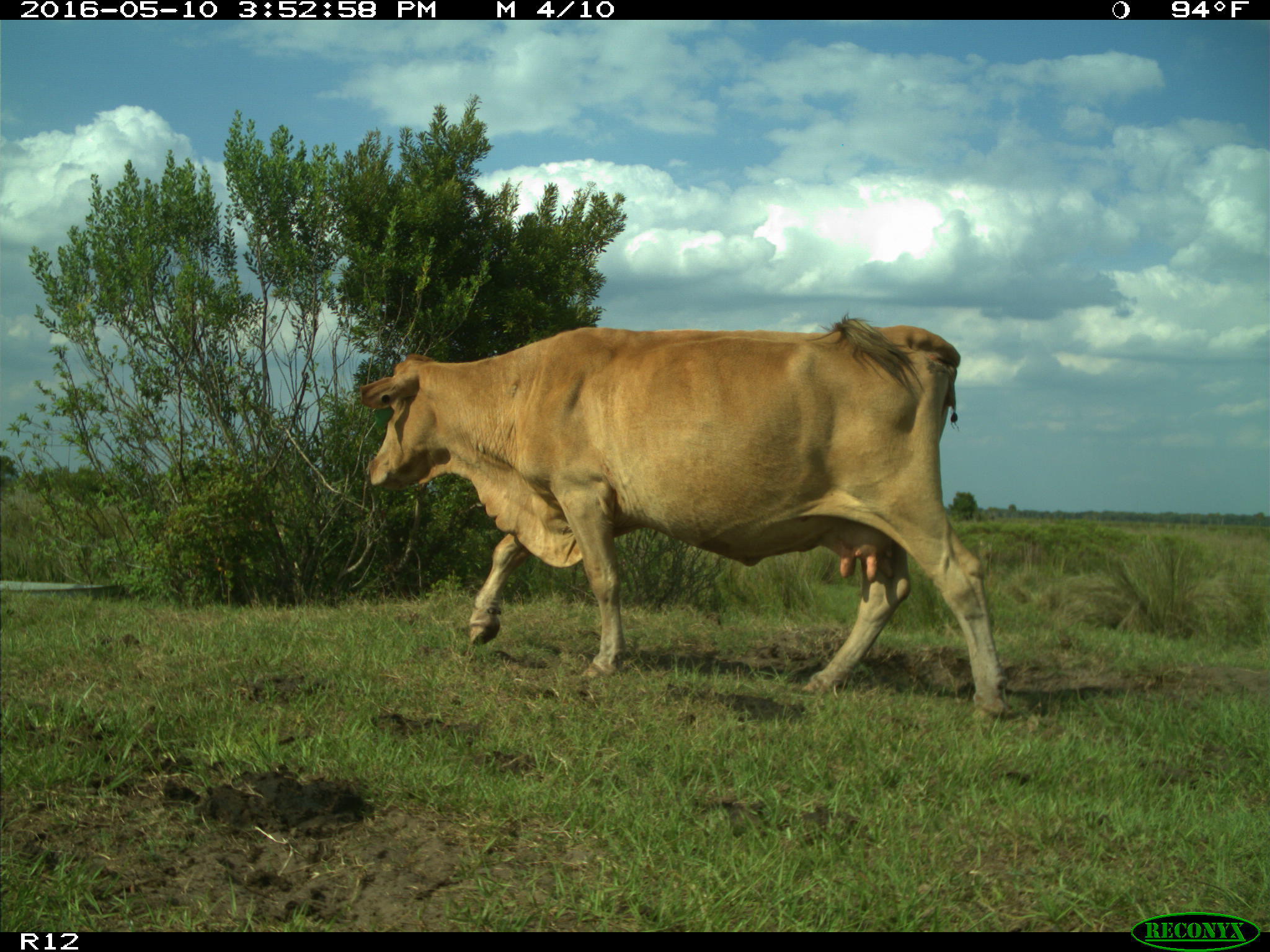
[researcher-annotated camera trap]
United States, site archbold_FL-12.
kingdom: Animalia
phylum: Chordata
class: Mammalia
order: Artiodactyla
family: Bovidae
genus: Bos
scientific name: Bos taurus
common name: domestic cow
Bos taurus (domestic cow).